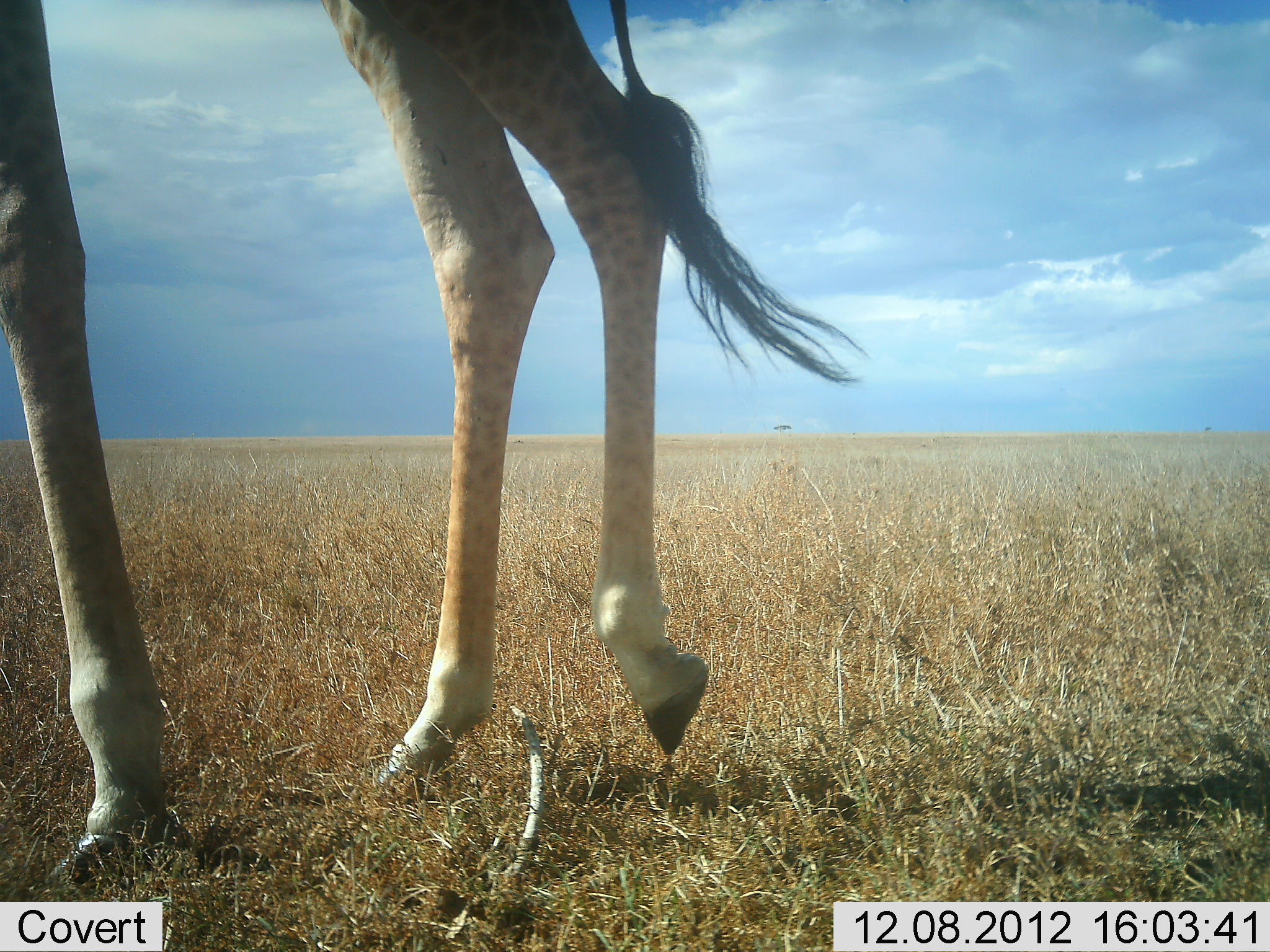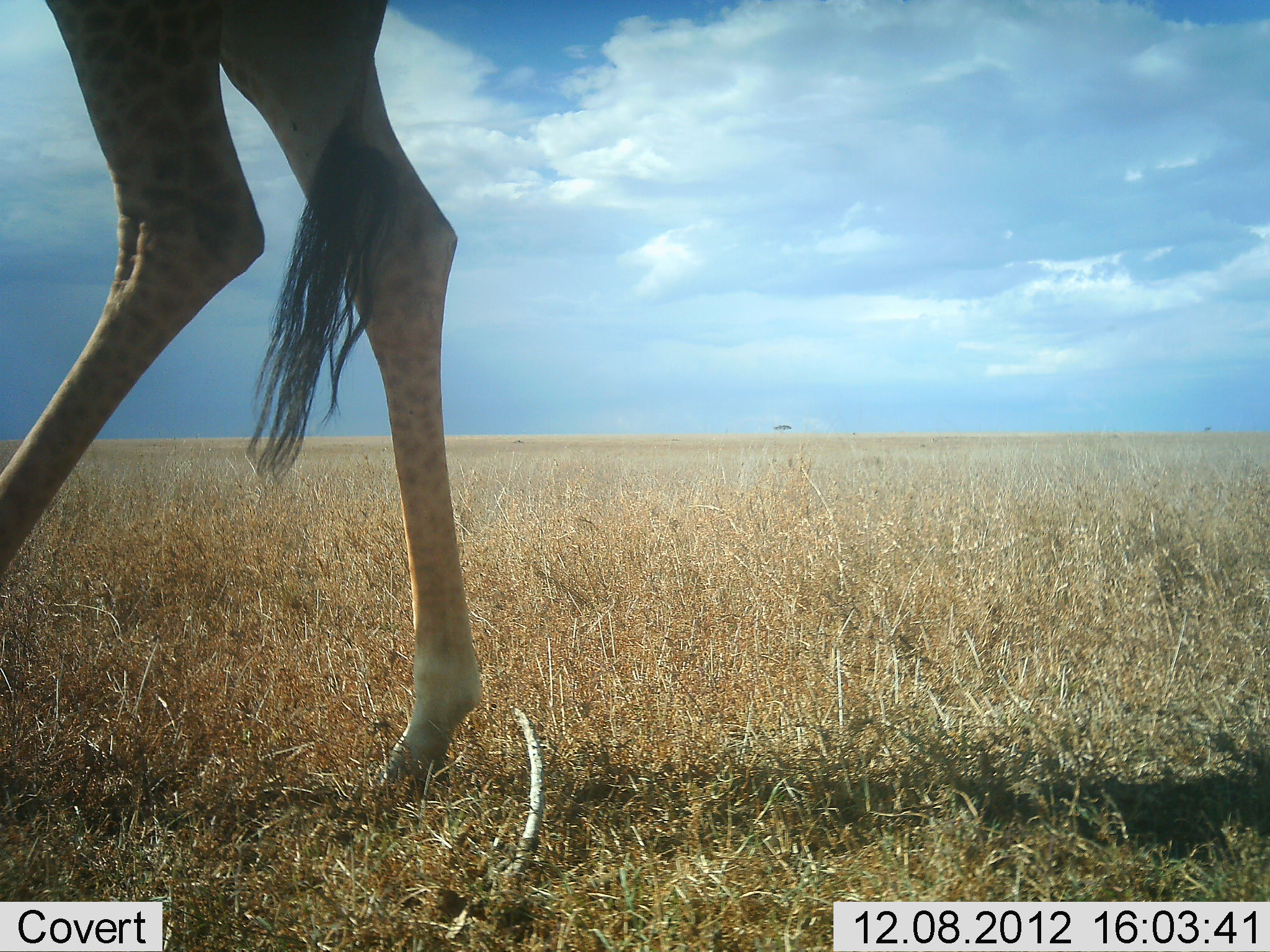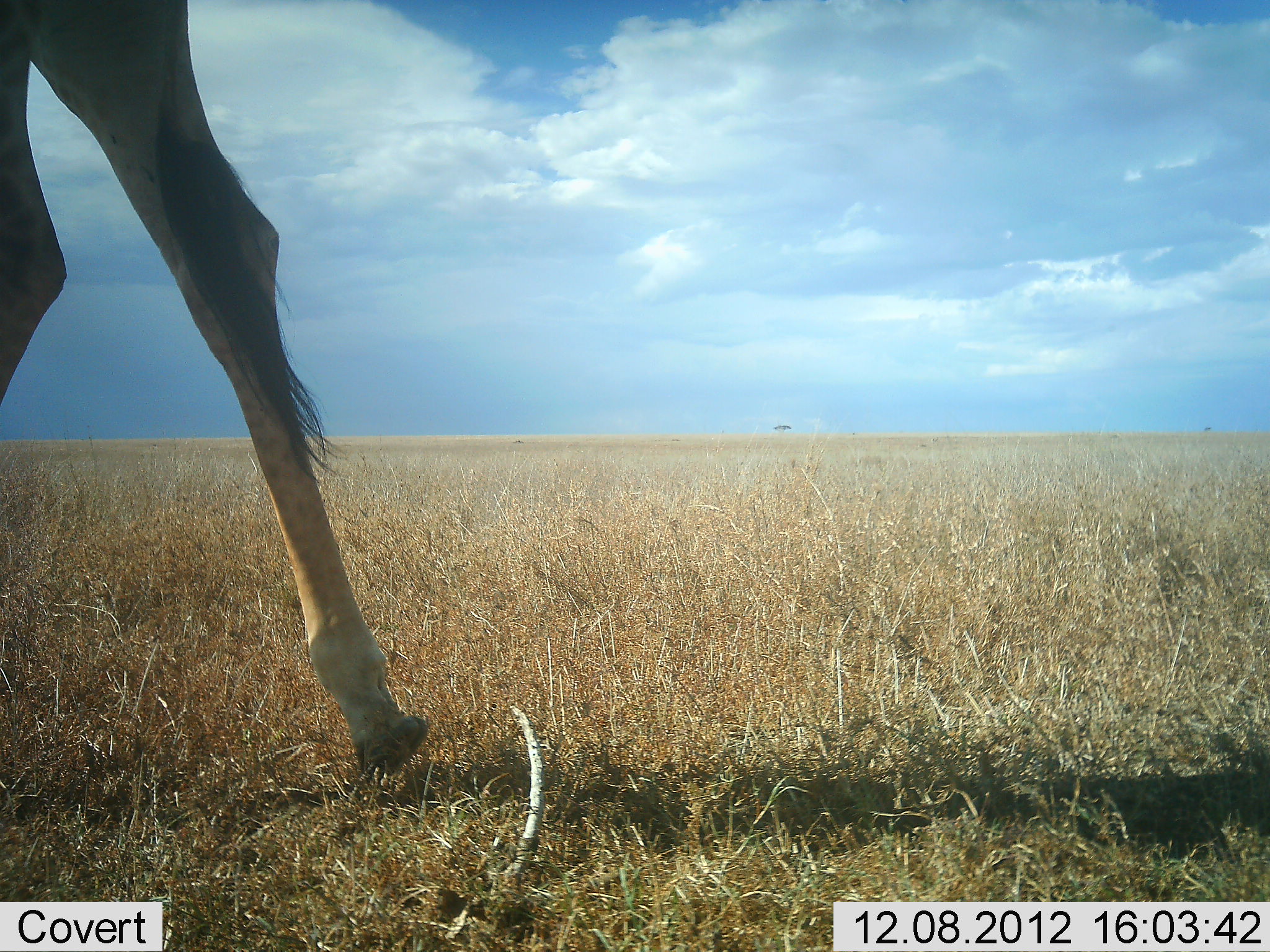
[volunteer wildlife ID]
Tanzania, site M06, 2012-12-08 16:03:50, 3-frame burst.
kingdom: Animalia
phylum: Chordata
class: Mammalia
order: Artiodactyla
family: Giraffidae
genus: Giraffa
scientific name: Giraffa camelopardalis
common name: giraffe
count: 1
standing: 0%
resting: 0%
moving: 100%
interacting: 0%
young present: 0%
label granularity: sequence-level